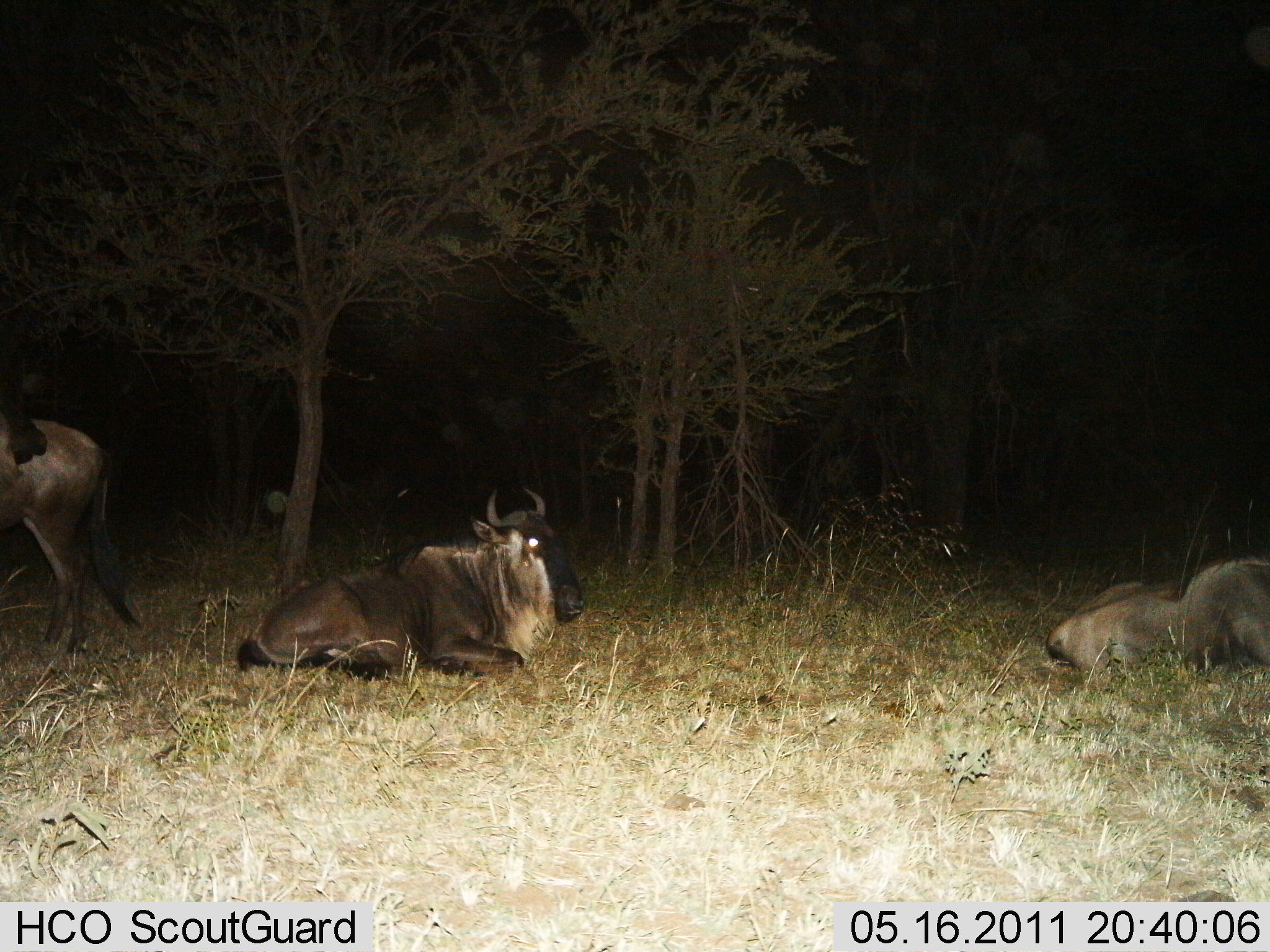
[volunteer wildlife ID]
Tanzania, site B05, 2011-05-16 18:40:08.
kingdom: Animalia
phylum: Chordata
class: Mammalia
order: Artiodactyla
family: Bovidae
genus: Connochaetes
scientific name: Connochaetes taurinus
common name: blue wildebeest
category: wildebeest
Wildebeest (blue wildebeest) (Connochaetes taurinus), count 3. Behavior (volunteer vote fractions): standing 50%, resting 100%, moving 8%, interacting 0%. Young present (vote fraction): 0%. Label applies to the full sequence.